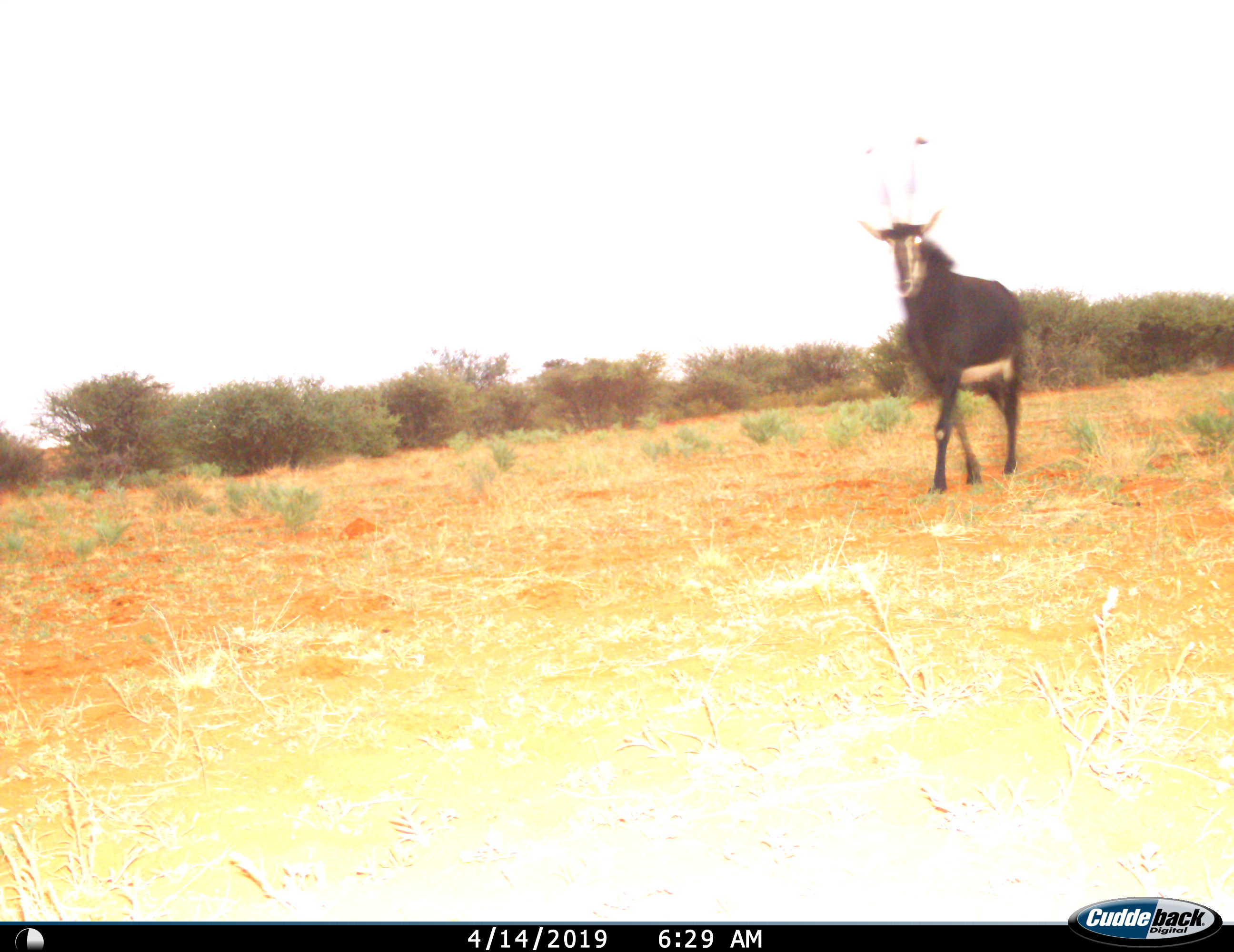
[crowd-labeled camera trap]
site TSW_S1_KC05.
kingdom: Animalia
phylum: Chordata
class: Mammalia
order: Artiodactyla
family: Bovidae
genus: Hippotragus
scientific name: Hippotragus niger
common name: sable antelope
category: sable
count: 1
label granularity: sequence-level